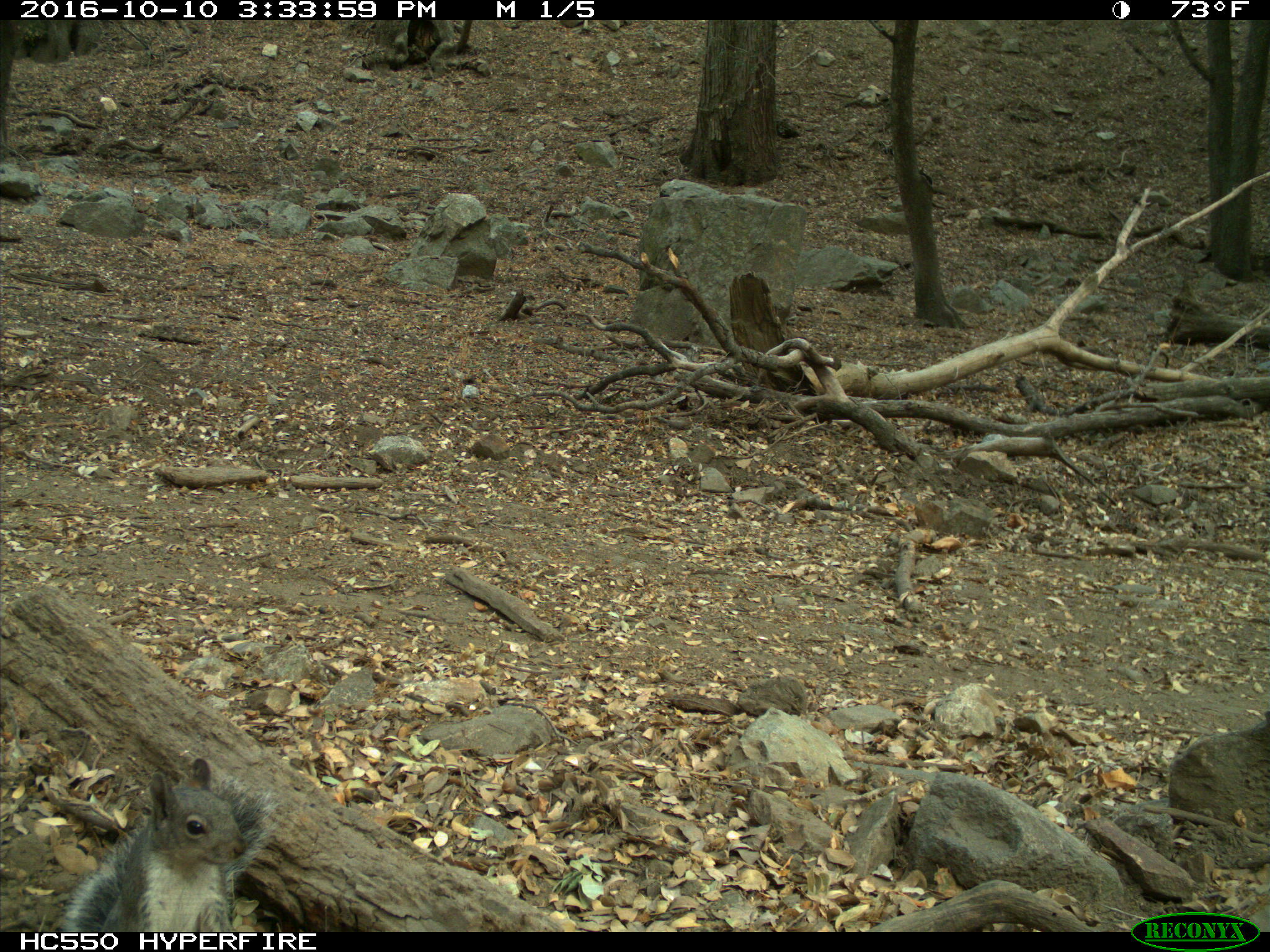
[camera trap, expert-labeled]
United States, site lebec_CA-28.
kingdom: Animalia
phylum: Chordata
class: Mammalia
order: Rodentia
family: Sciuridae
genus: Sciurus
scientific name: Sciurus carolinensis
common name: eastern gray squirrel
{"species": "Sciurus carolinensis (eastern gray squirrel)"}